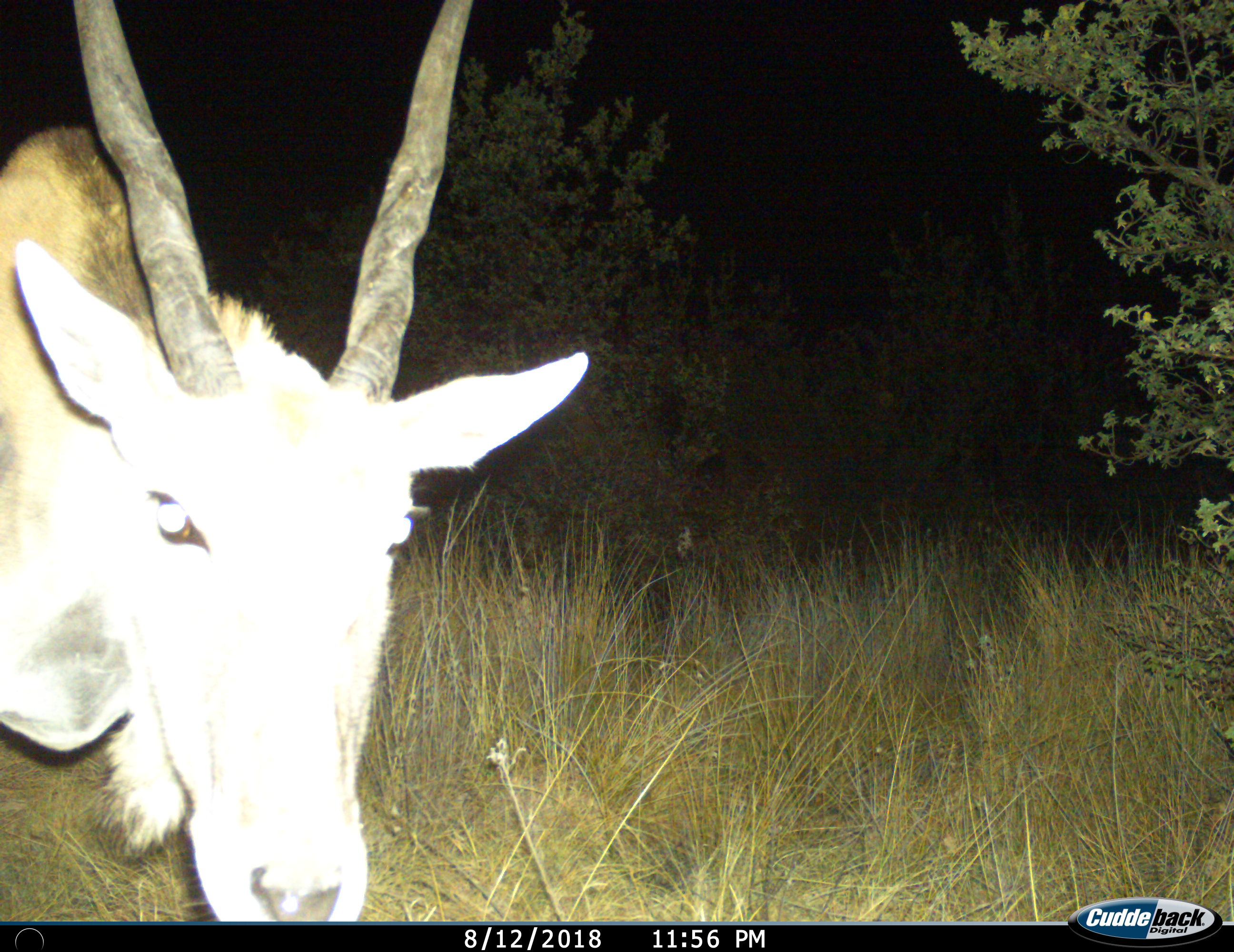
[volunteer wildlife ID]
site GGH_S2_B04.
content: unidentified animal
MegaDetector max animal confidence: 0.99